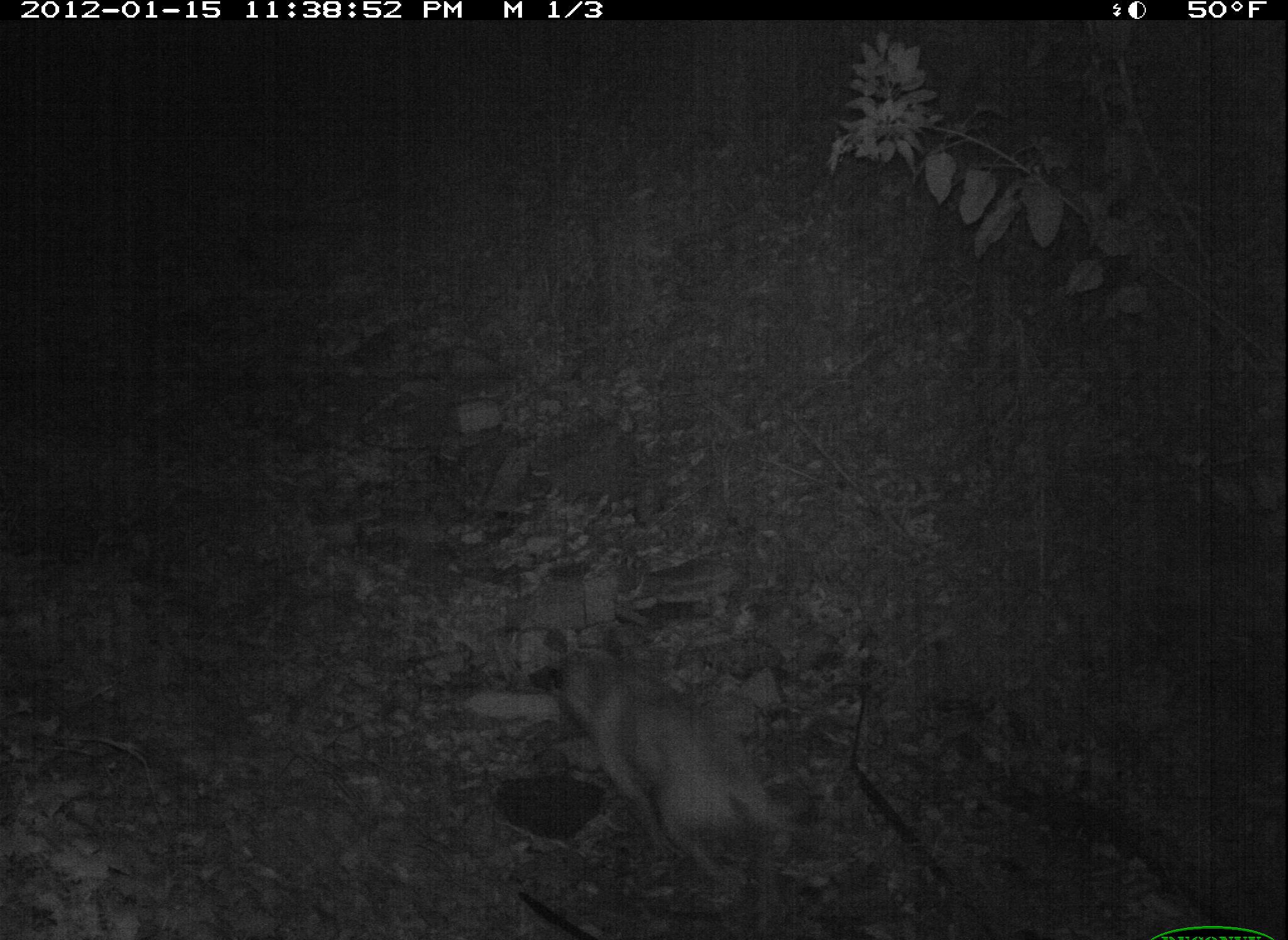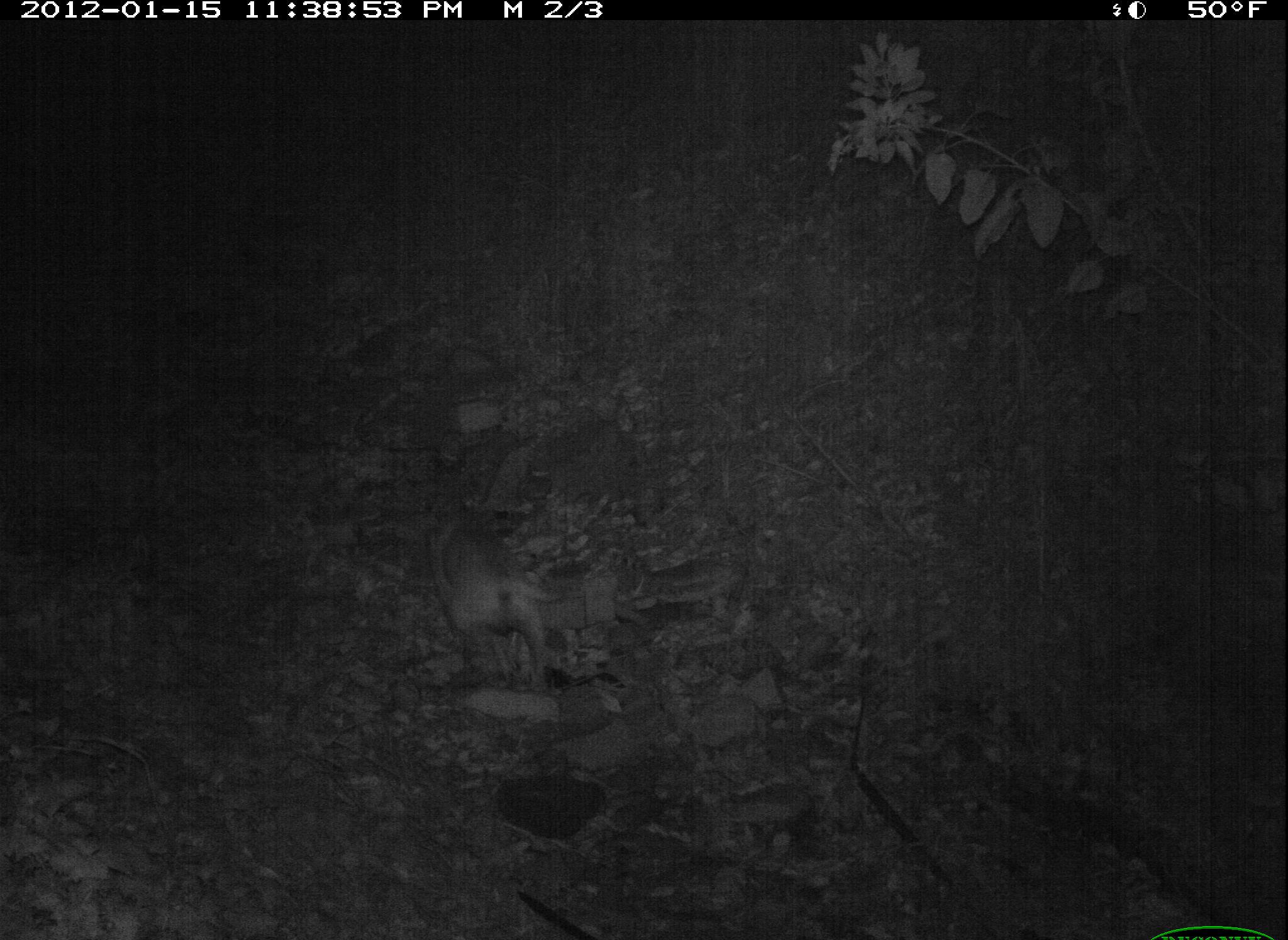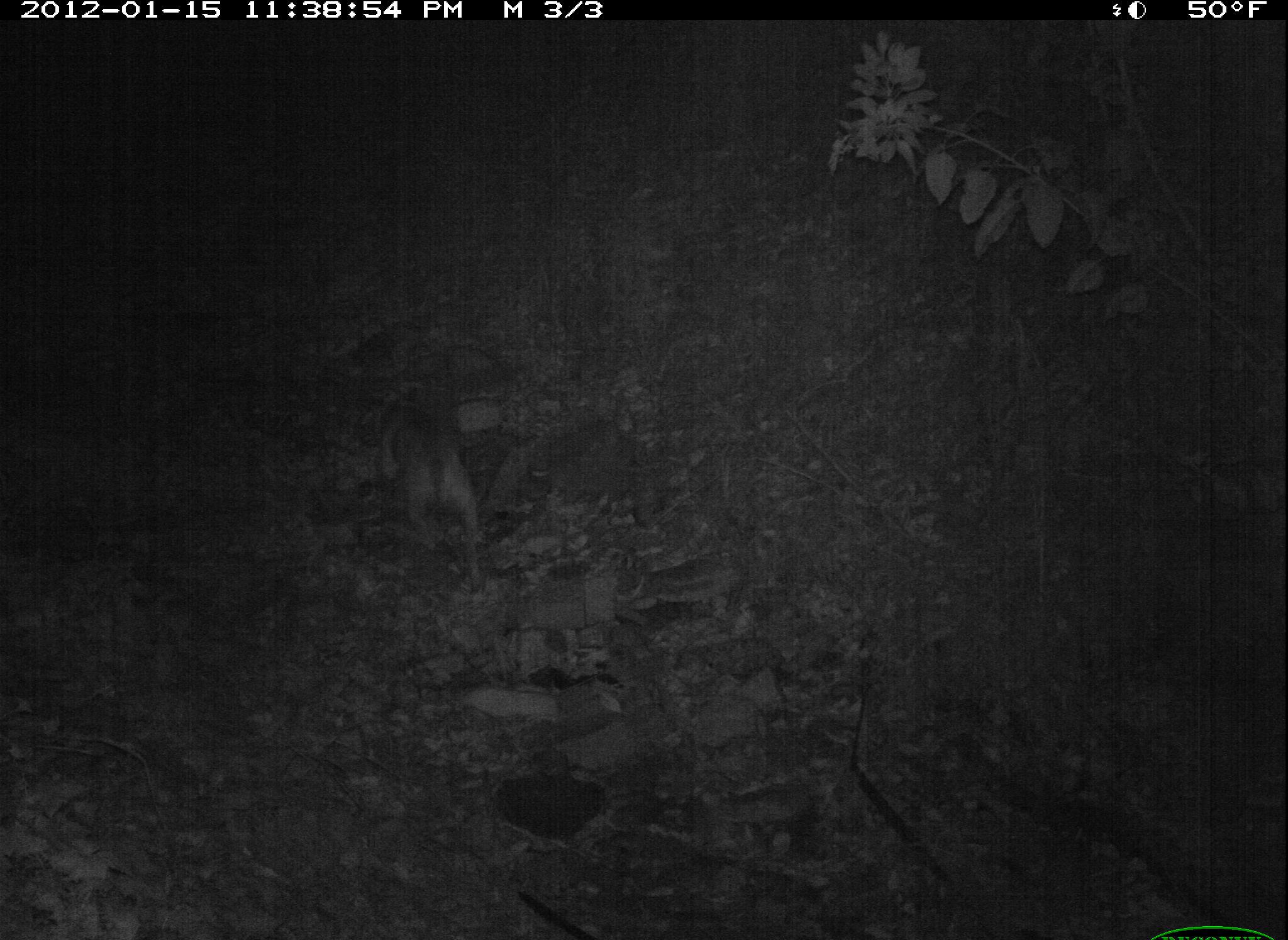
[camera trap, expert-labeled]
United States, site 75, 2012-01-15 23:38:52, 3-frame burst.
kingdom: Animalia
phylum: Chordata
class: Mammalia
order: Carnivora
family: Canidae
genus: Canis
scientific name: Canis familiaris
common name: domestic dog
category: dog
Dog (domestic dog) (Canis familiaris).